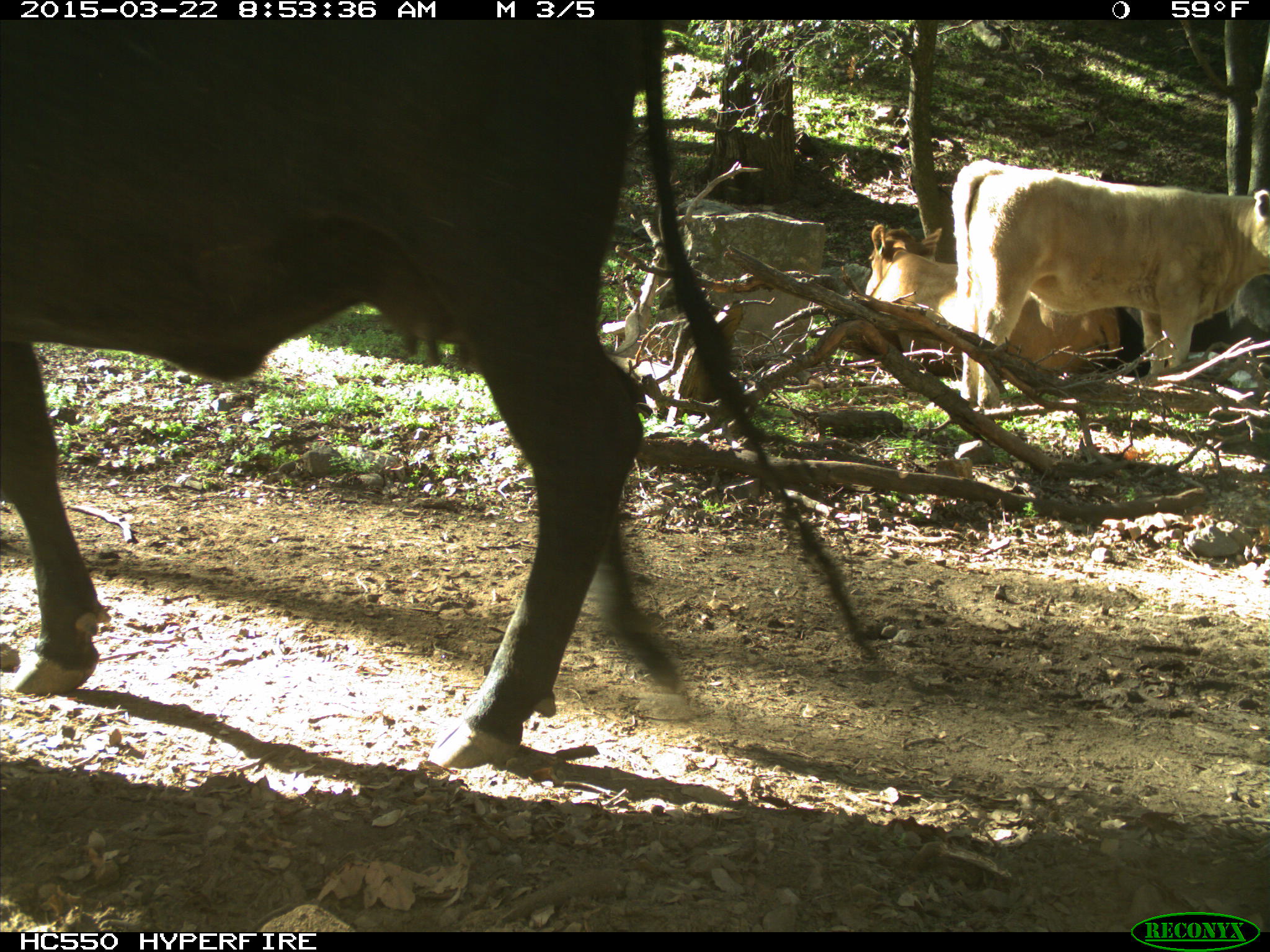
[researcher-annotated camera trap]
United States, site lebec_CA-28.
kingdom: Animalia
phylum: Chordata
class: Mammalia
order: Artiodactyla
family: Bovidae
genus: Bos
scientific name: Bos taurus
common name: domestic cow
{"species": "Bos taurus (domestic cow)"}